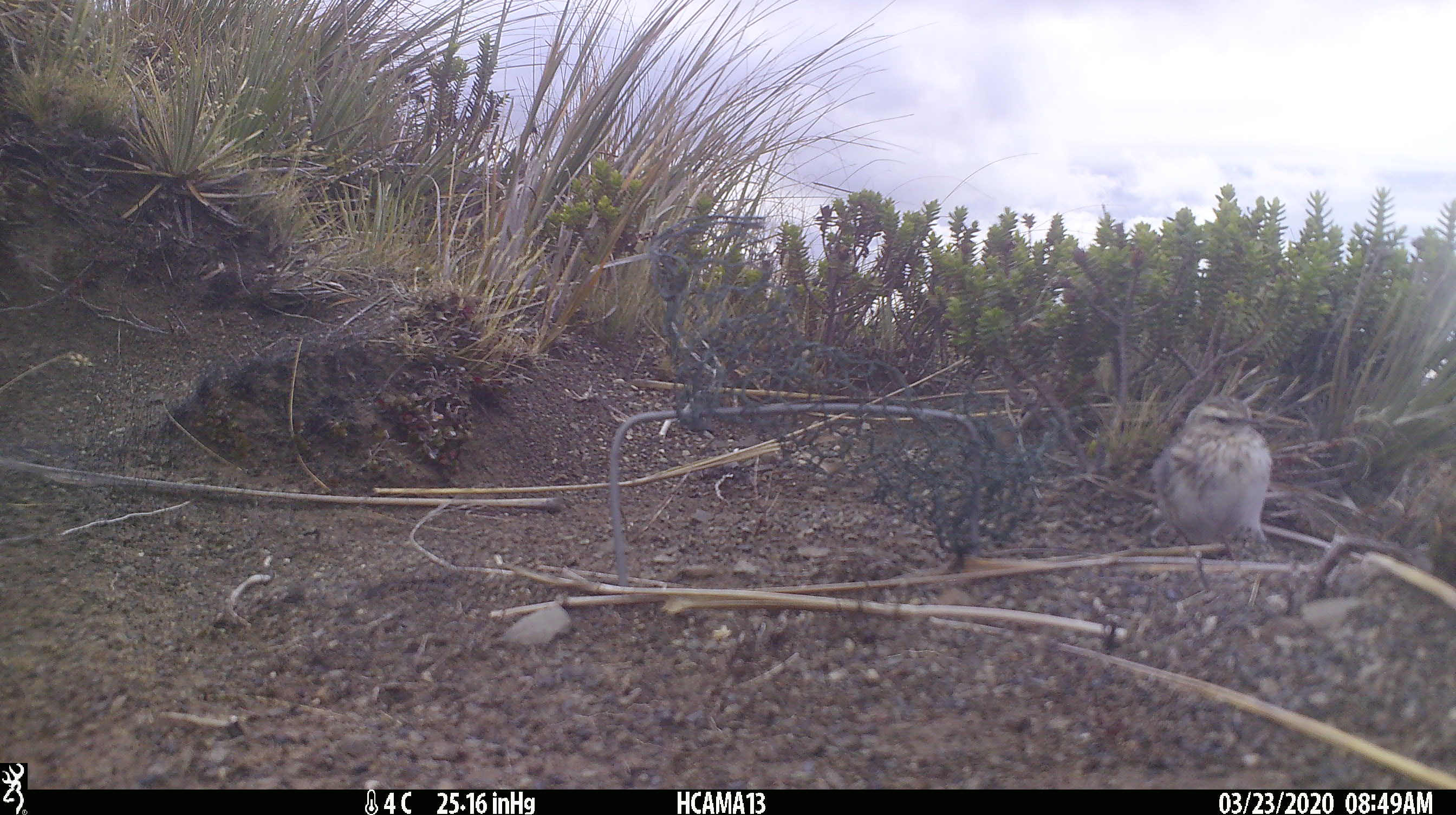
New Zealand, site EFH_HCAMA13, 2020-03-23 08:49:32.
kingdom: Animalia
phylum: Chordata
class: Aves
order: Passeriformes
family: Motacillidae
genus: Anthus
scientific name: Anthus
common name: pipit